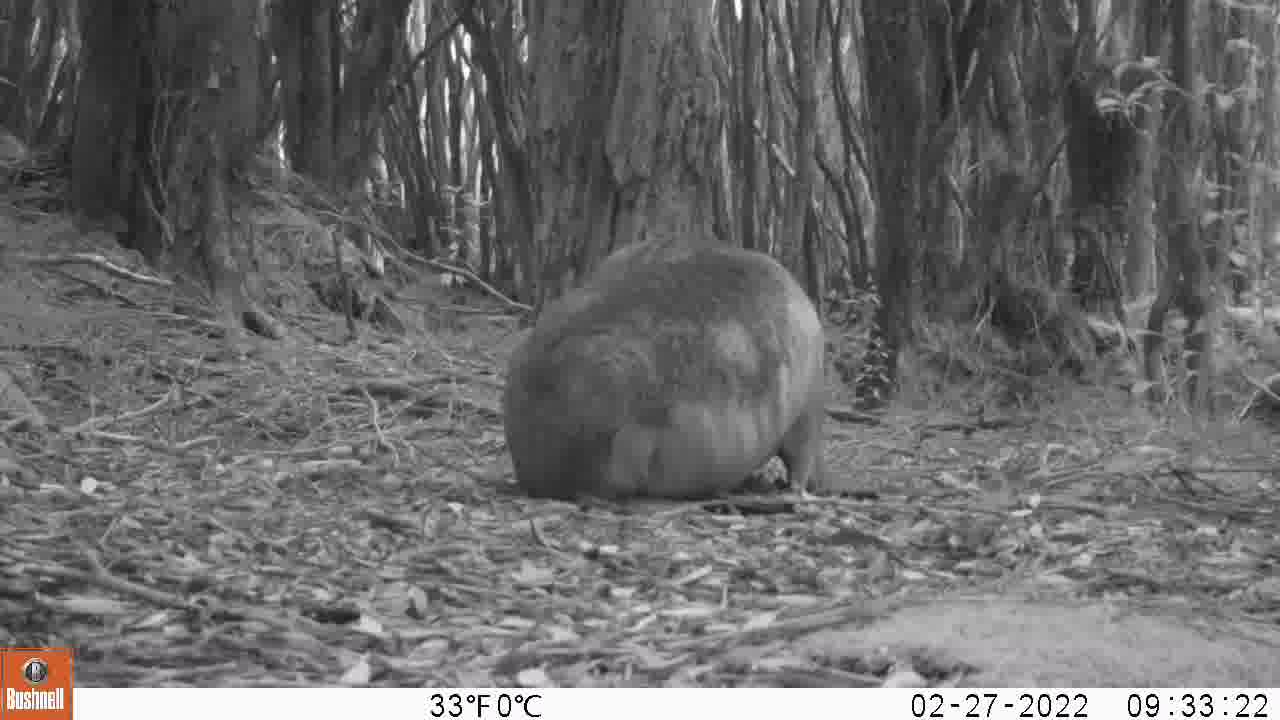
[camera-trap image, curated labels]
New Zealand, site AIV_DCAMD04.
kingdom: Animalia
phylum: Chordata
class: Mammalia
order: Carnivora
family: Otariidae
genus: Phocarctos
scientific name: Phocarctos hookeri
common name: new zealand sea lion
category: sealion